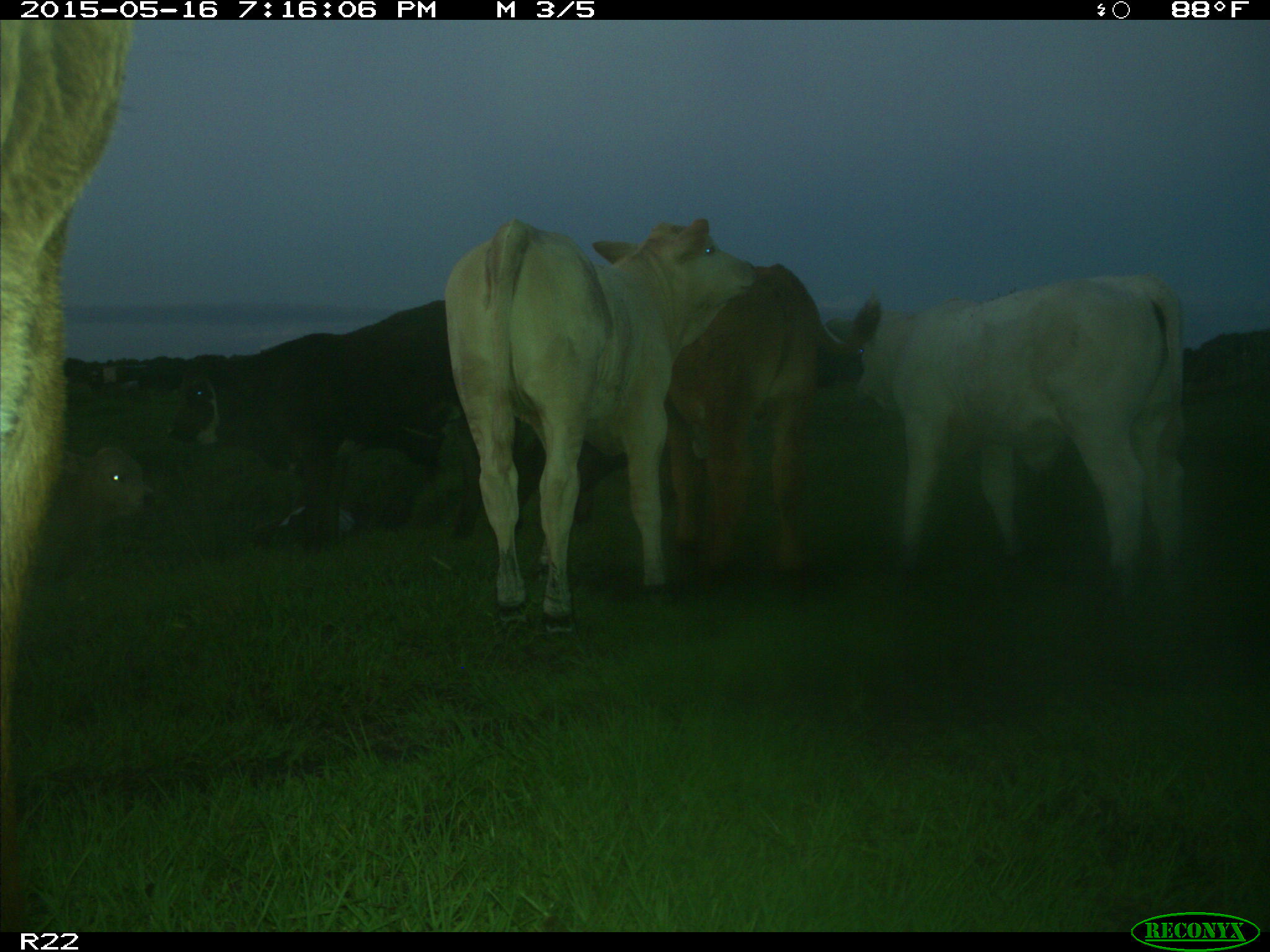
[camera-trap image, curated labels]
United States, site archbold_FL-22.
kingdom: Animalia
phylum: Chordata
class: Mammalia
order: Artiodactyla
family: Bovidae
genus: Bos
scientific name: Bos taurus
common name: domestic cow